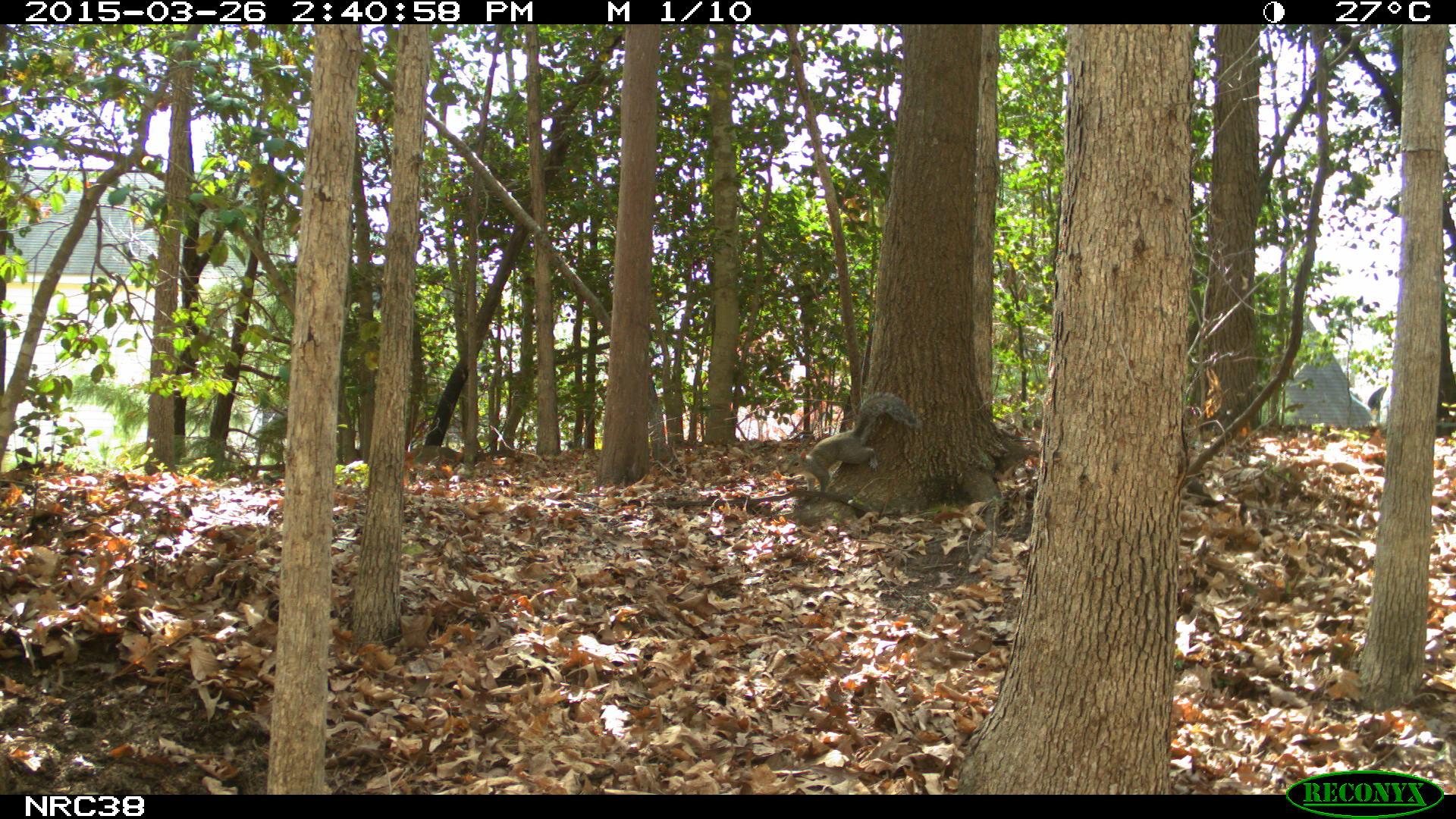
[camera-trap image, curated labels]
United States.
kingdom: Animalia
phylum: Chordata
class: Mammalia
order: Rodentia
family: Sciuridae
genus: Sciurus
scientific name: Sciurus carolinensis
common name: eastern gray squirrel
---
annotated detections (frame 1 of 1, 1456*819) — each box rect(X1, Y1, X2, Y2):
Eastern Gray Squirrel: rect(781, 380, 925, 498)